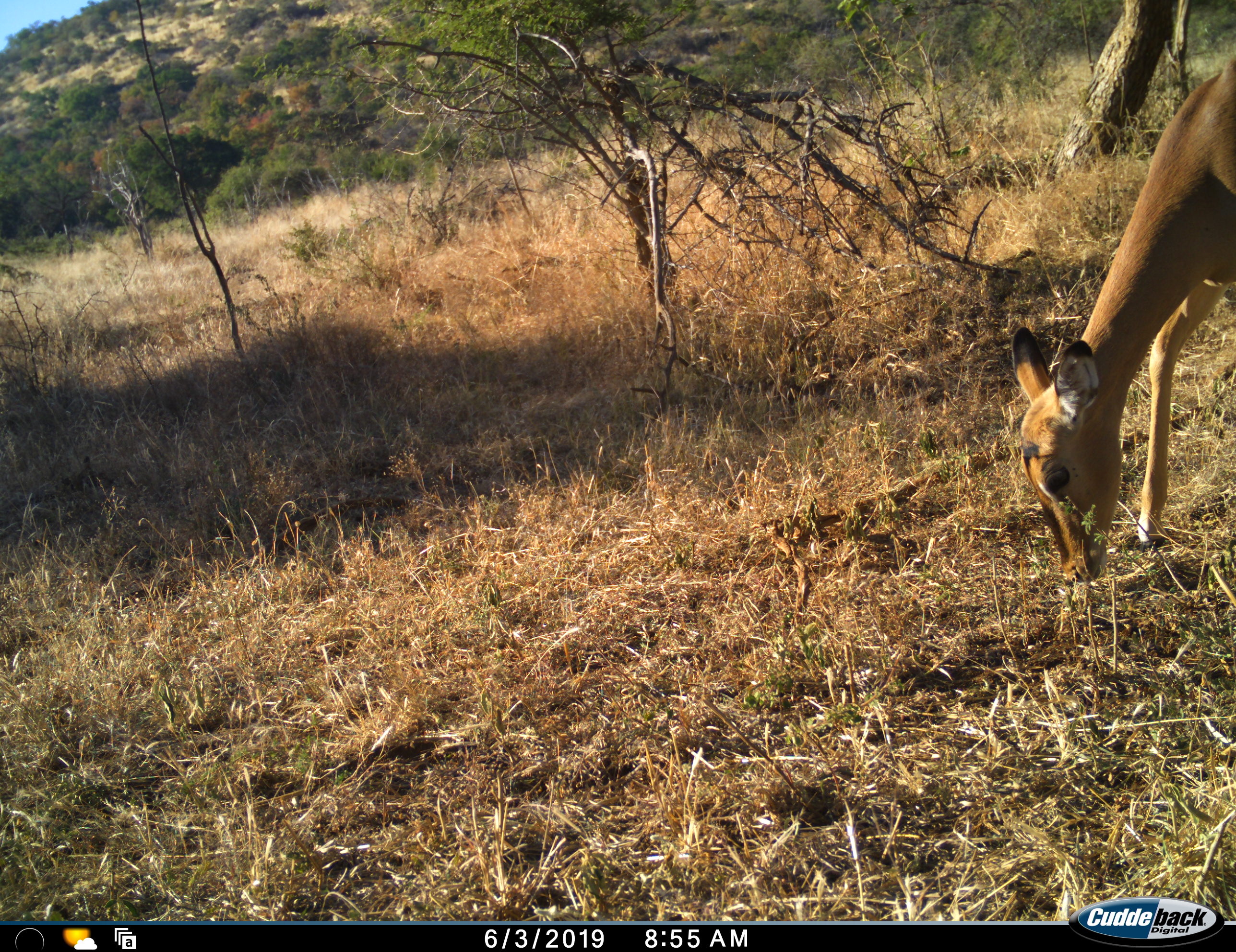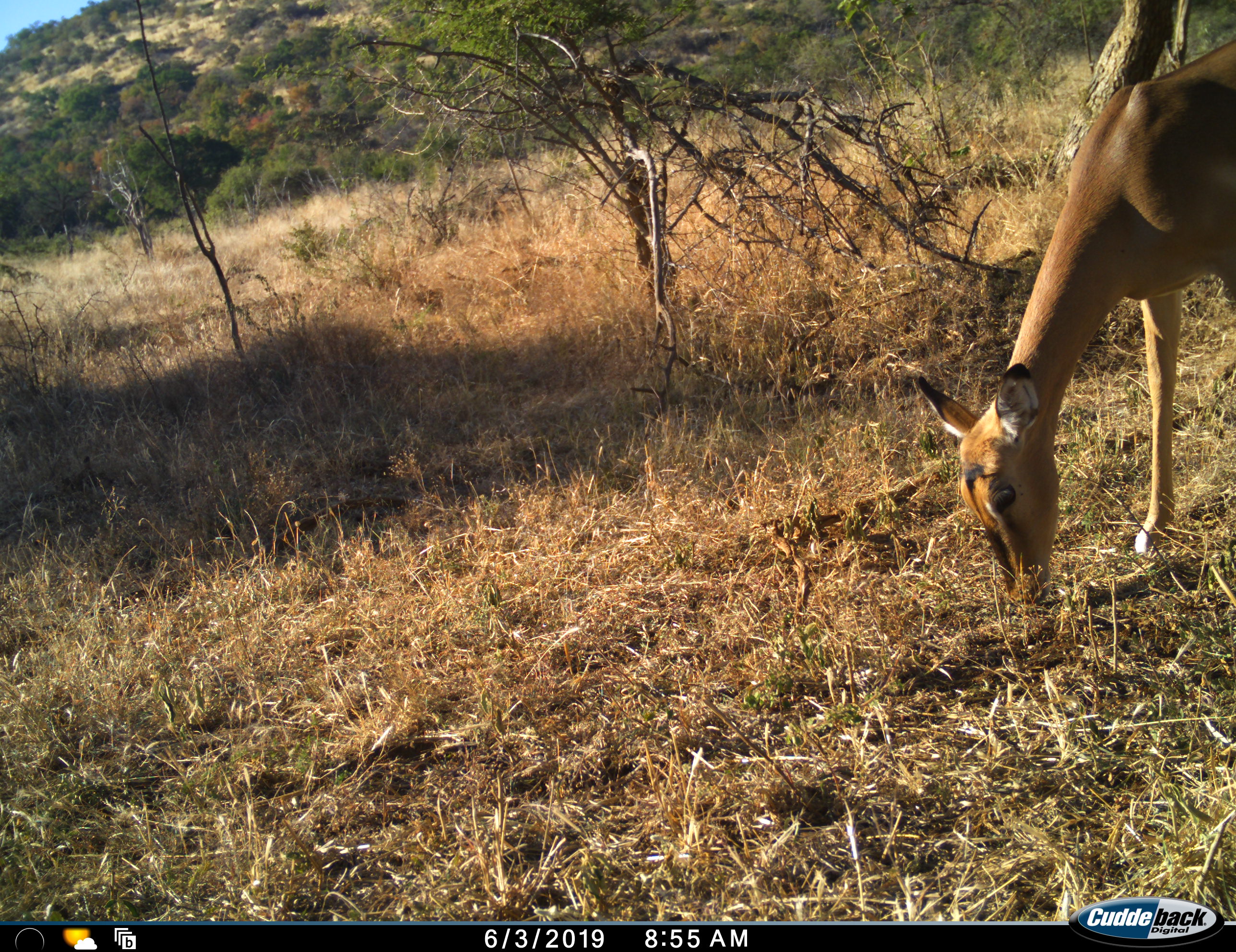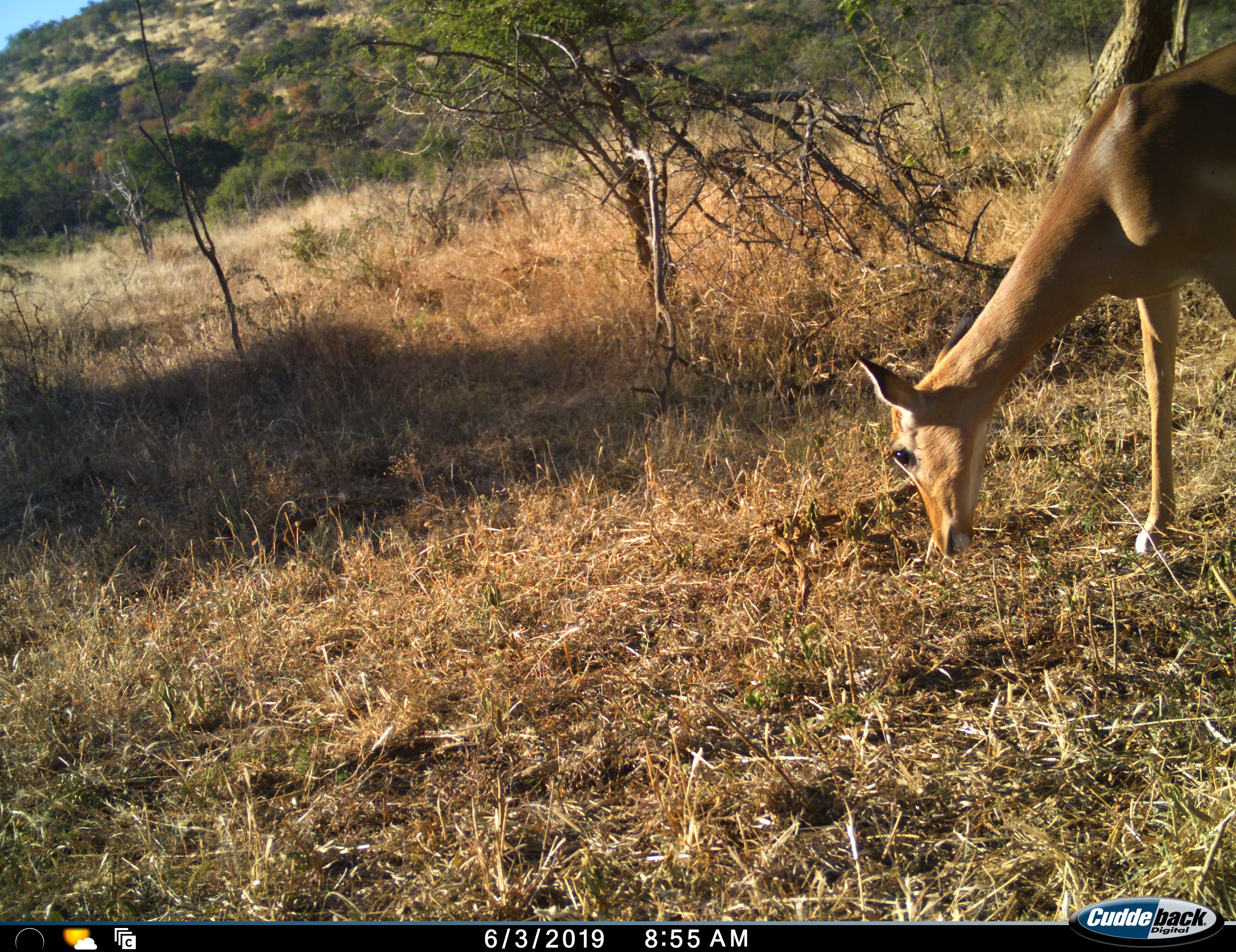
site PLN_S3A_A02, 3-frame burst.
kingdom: Animalia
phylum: Chordata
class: Mammalia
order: Artiodactyla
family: Bovidae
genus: Aepyceros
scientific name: Aepyceros melampus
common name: impala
Impala (Aepyceros melampus), count 1. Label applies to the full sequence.